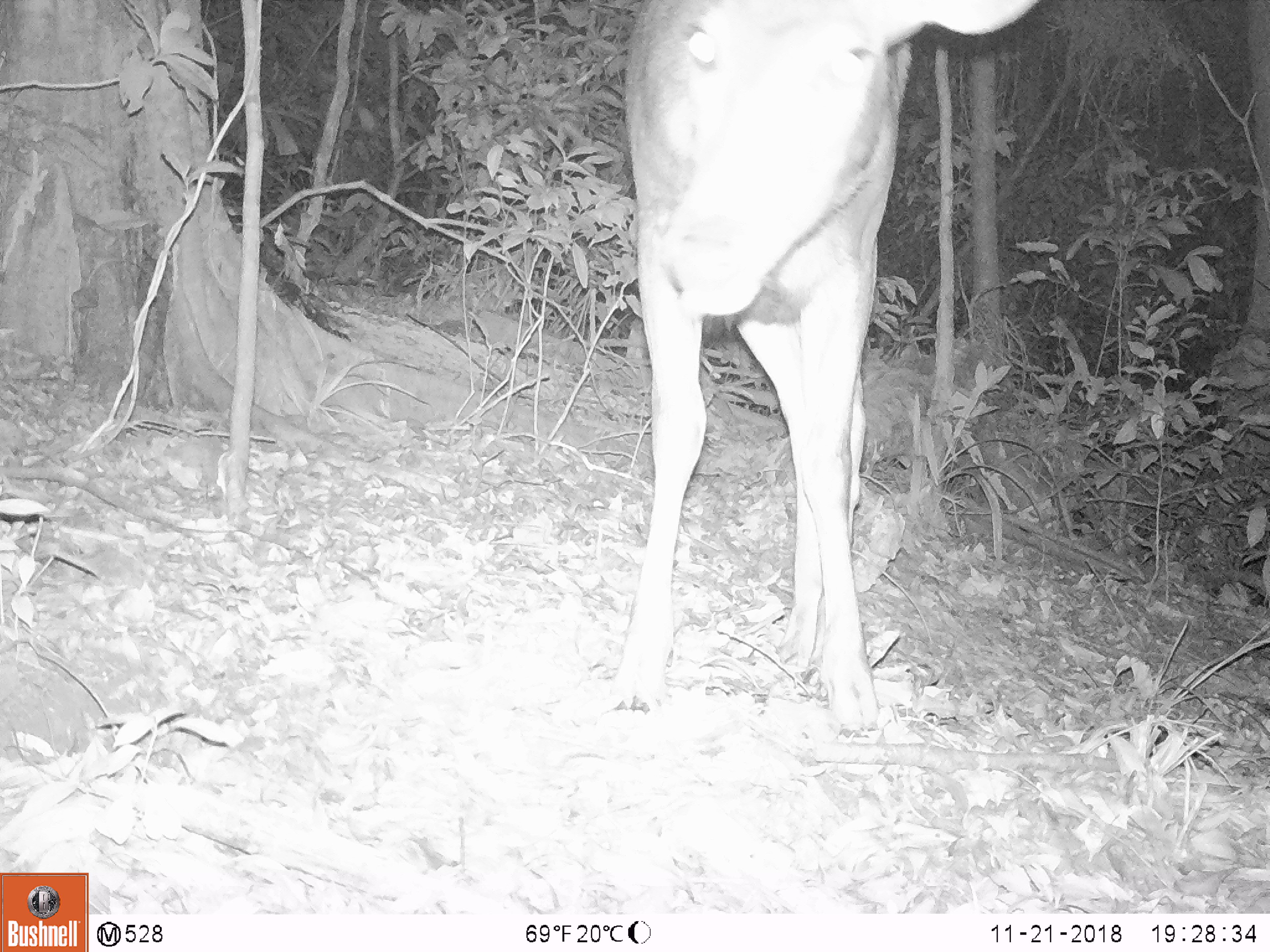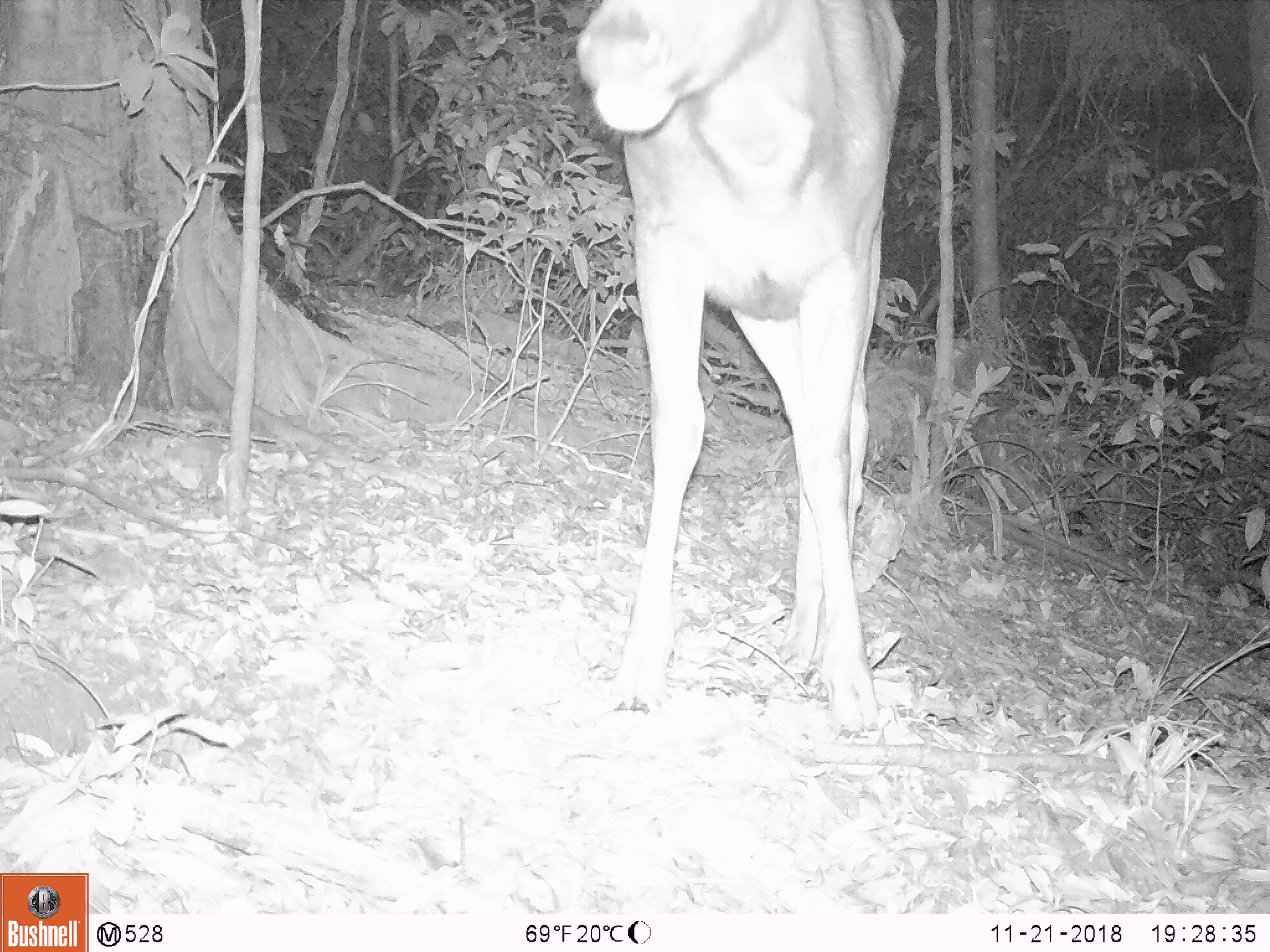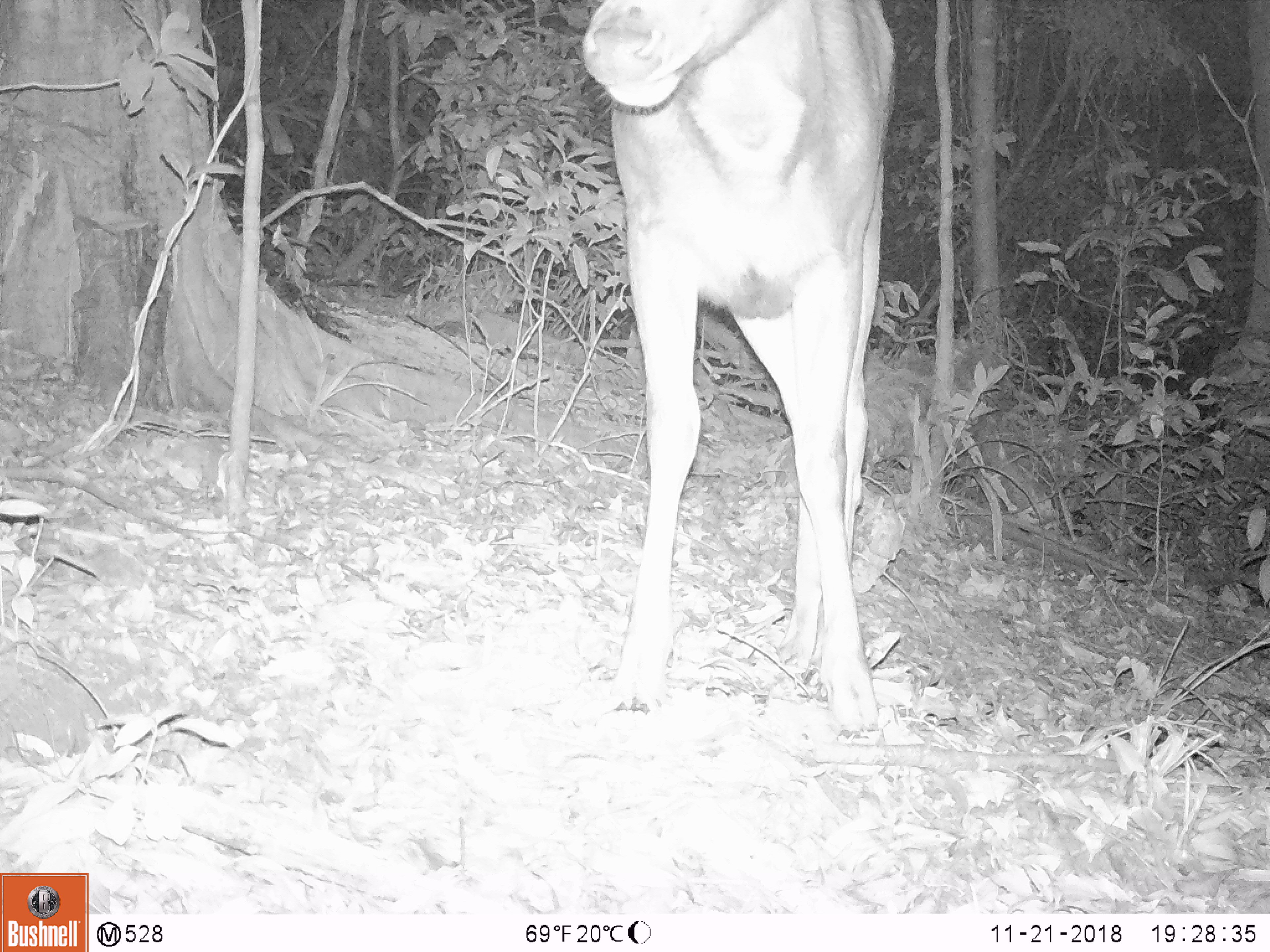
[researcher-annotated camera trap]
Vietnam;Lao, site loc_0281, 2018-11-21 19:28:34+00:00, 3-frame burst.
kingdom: Animalia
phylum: Chordata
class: Mammalia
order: Artiodactyla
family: Cervidae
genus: Rusa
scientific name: Rusa unicolor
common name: sambar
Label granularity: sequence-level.